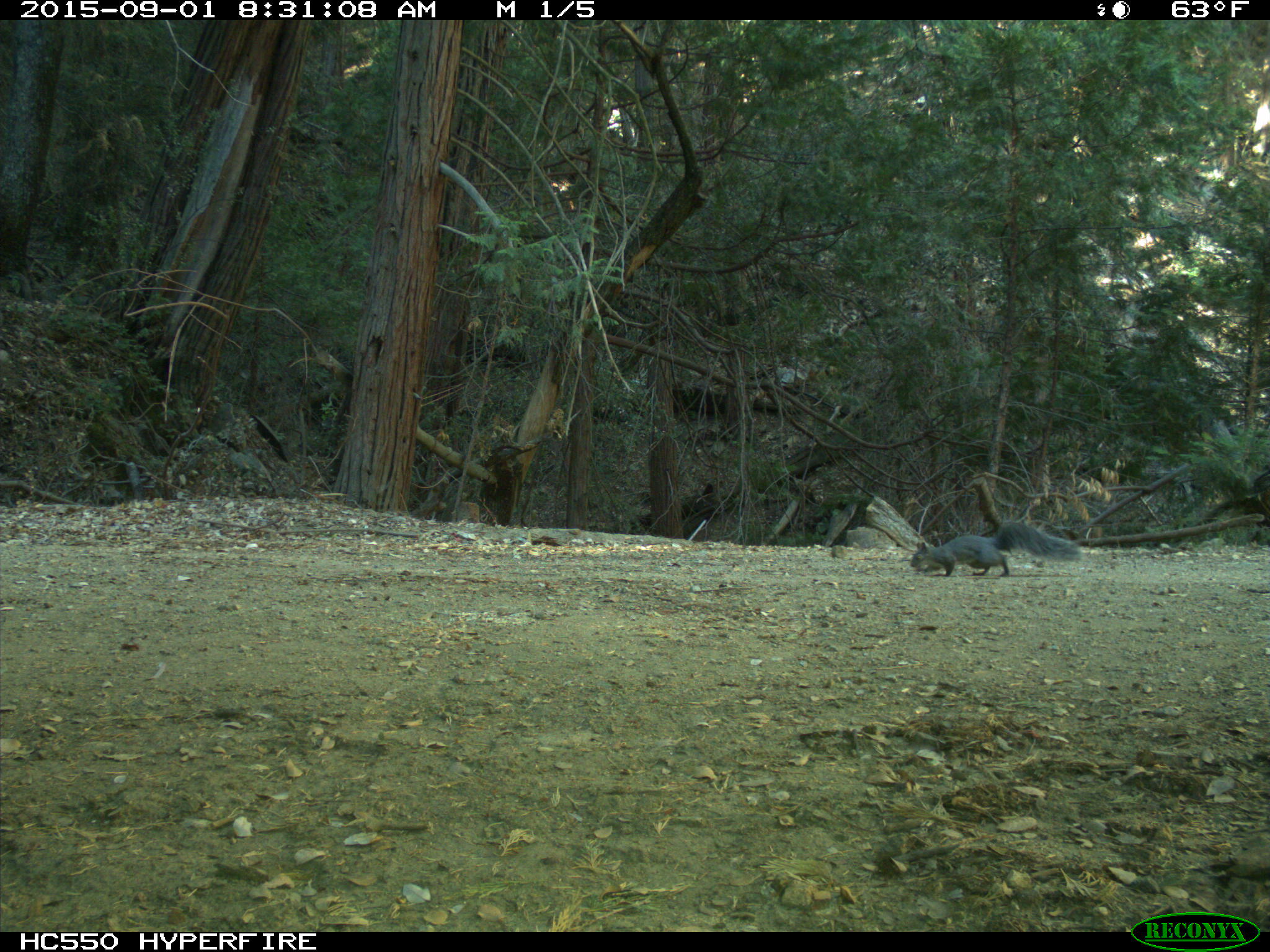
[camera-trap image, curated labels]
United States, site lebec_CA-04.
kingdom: Animalia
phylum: Chordata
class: Mammalia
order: Rodentia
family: Sciuridae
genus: Sciurus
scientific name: Sciurus carolinensis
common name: eastern gray squirrel